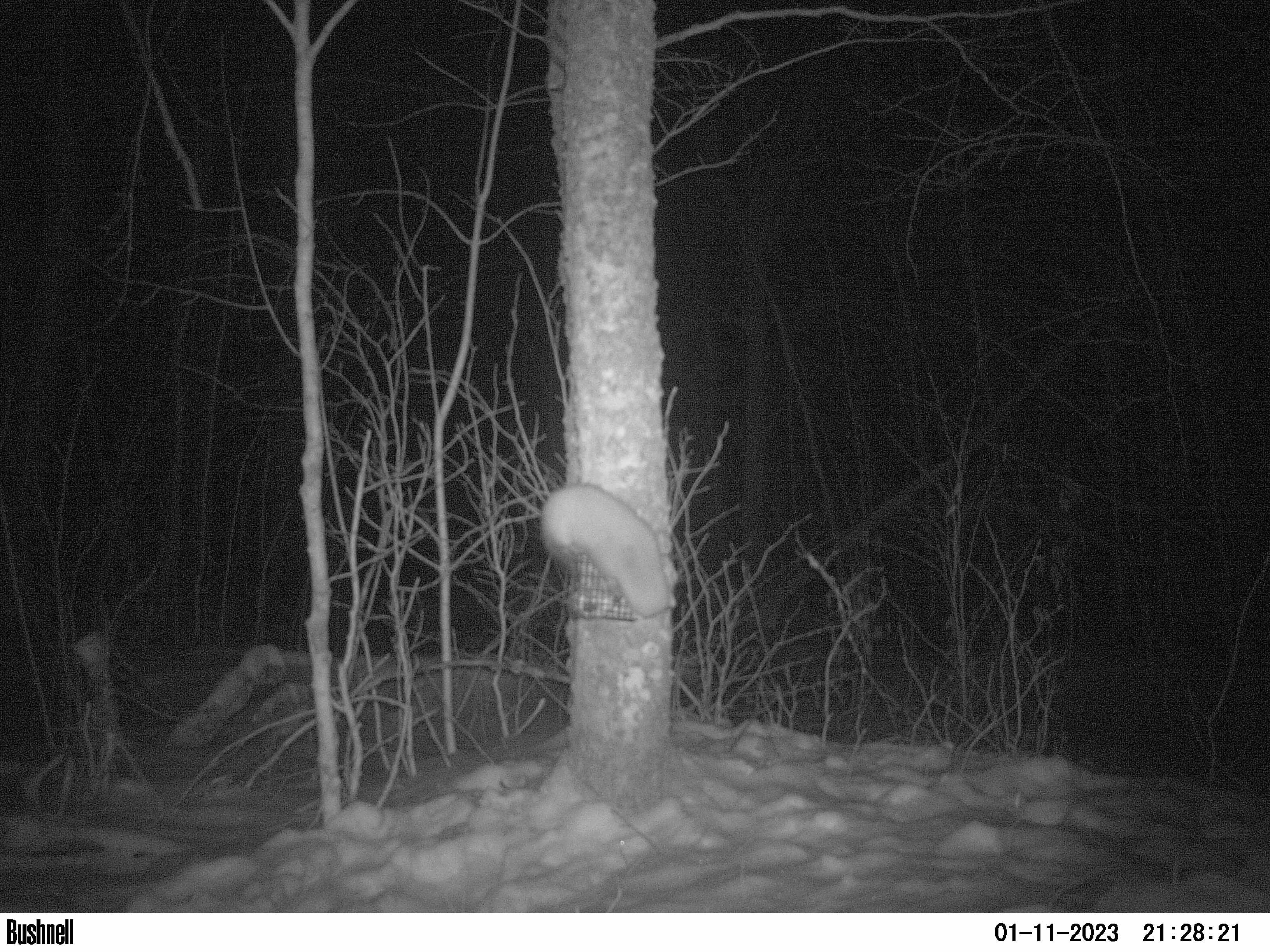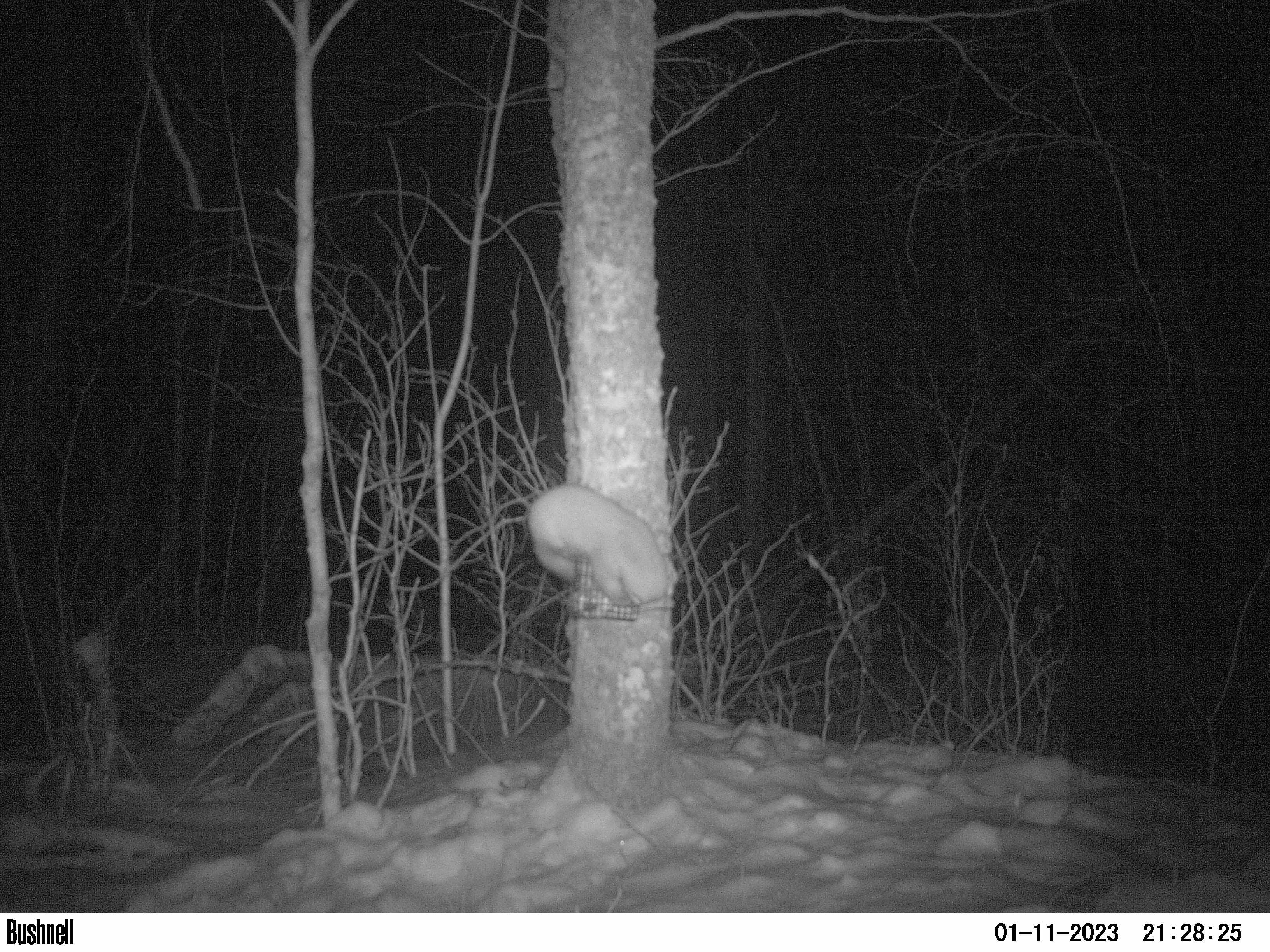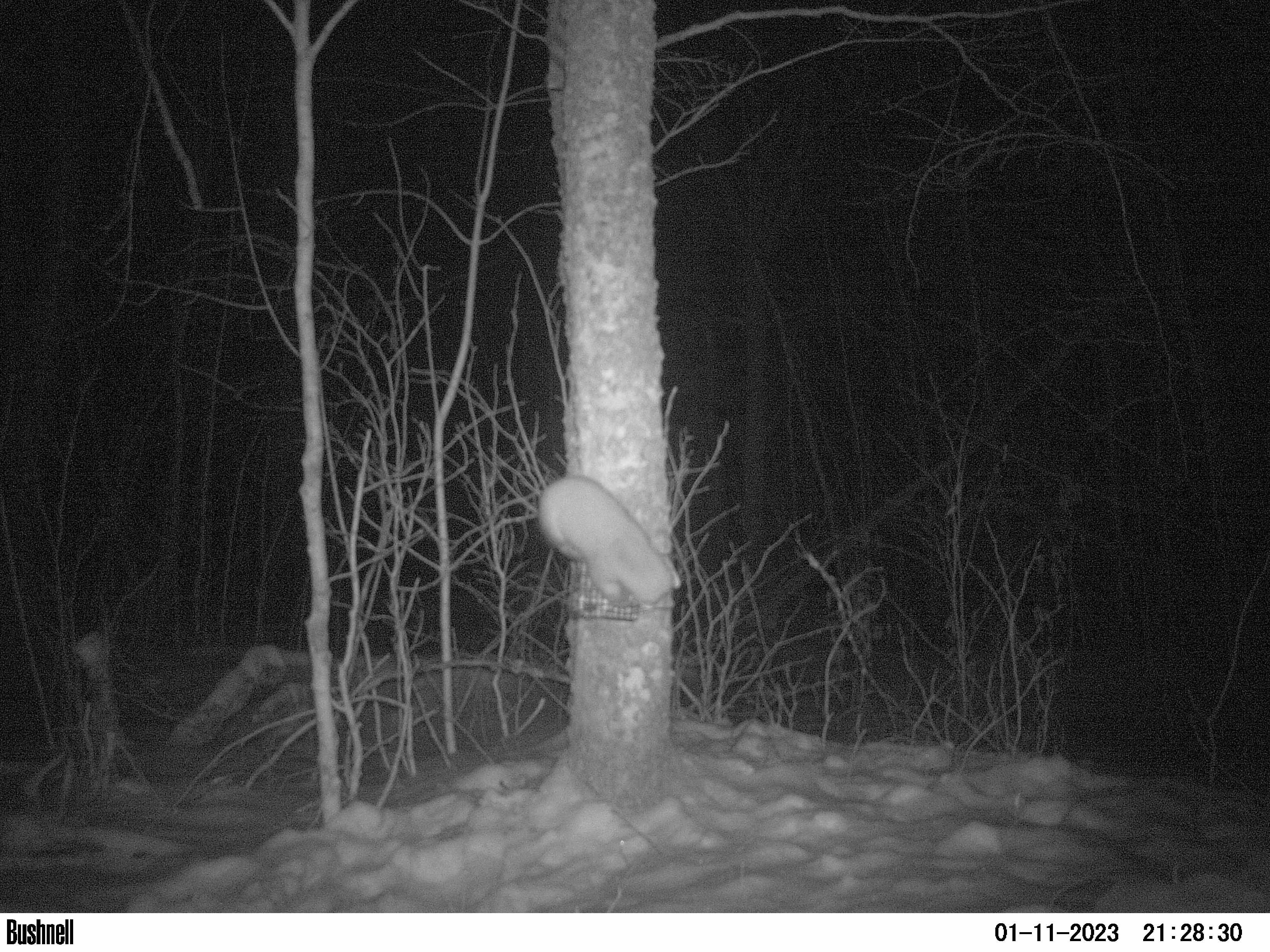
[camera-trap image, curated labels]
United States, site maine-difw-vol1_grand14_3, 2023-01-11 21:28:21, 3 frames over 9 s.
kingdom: Animalia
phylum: Chordata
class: Mammalia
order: Carnivora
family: Mustelidae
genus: Martes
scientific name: Martes americana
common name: american marten